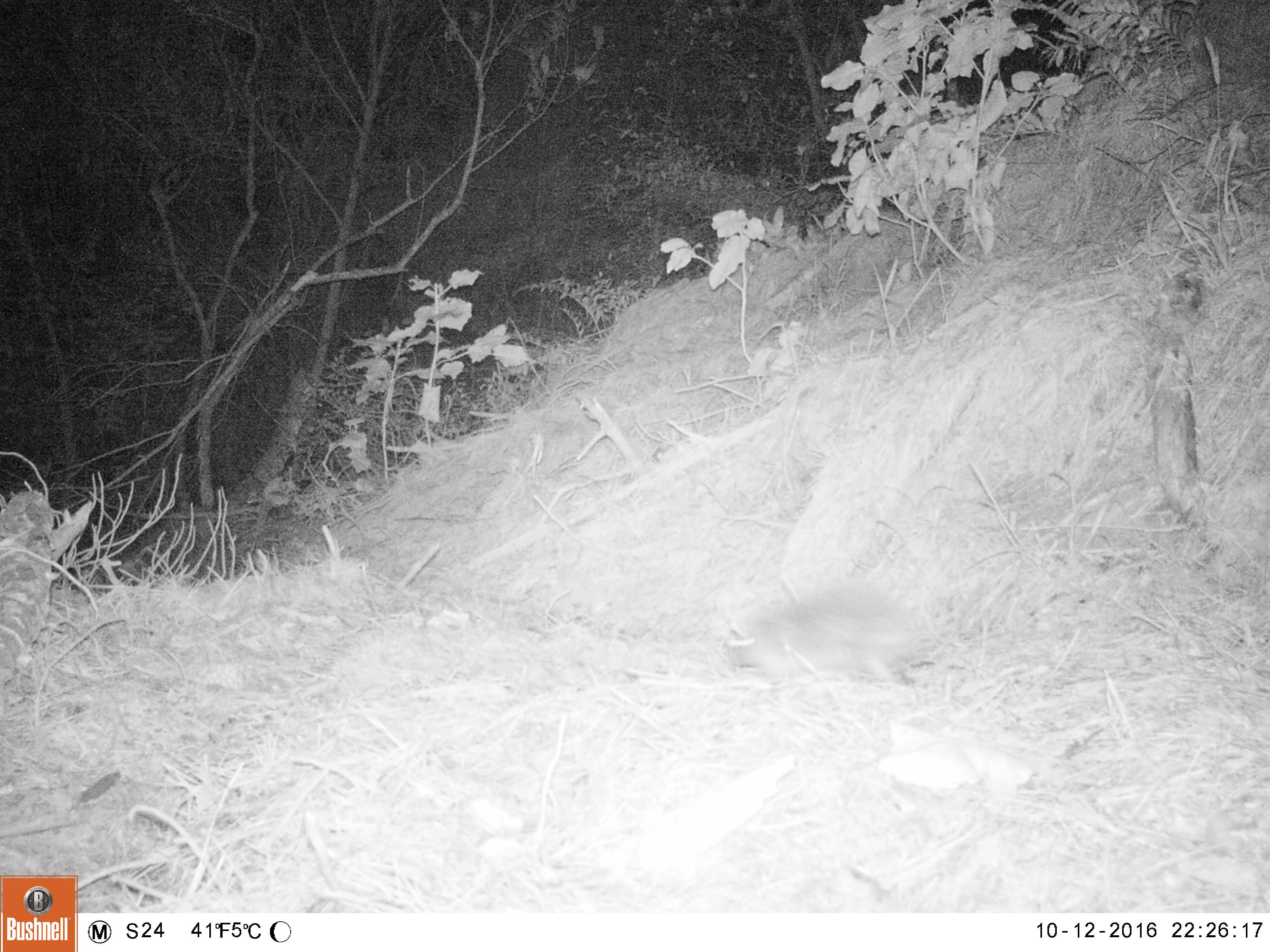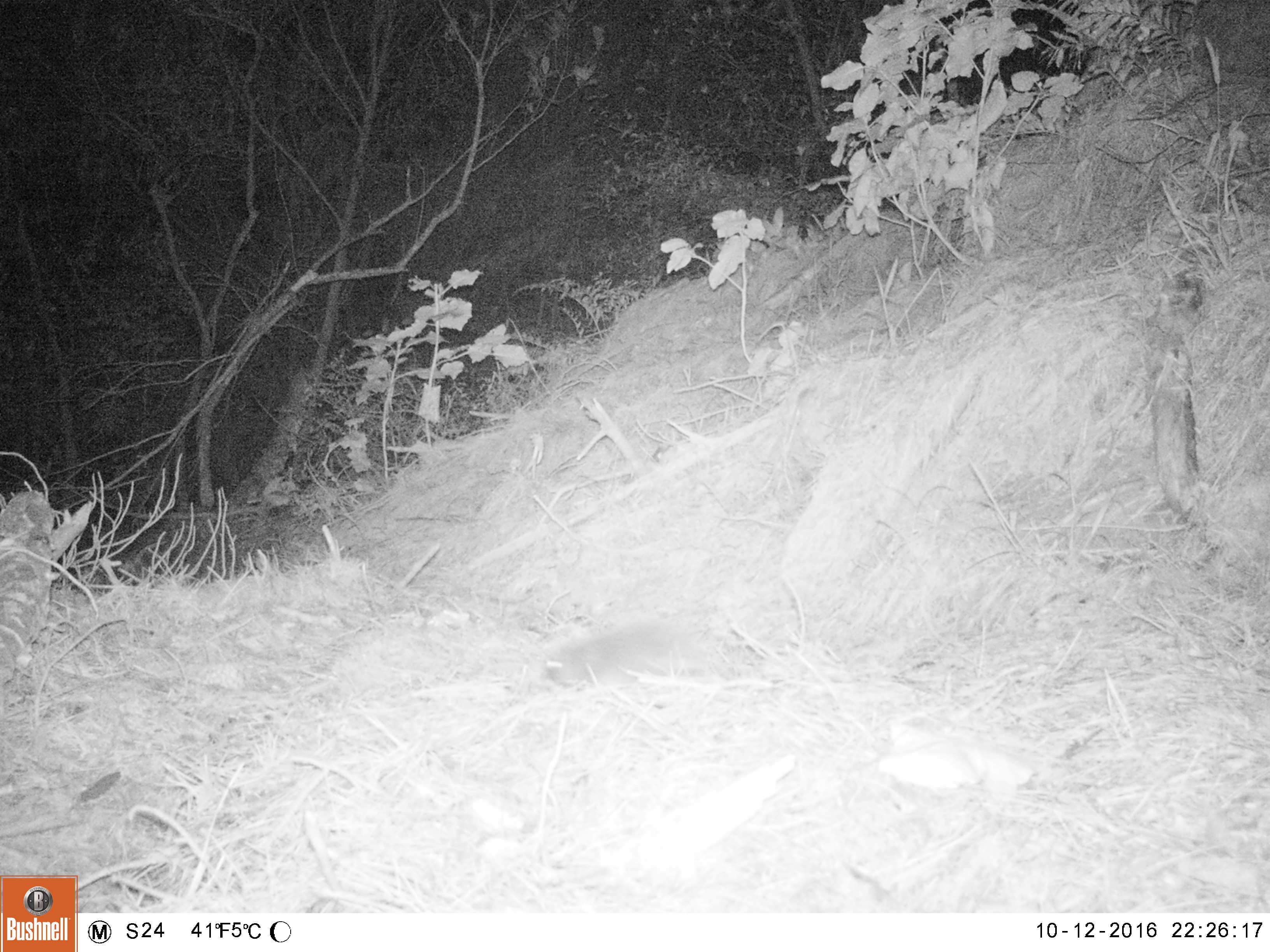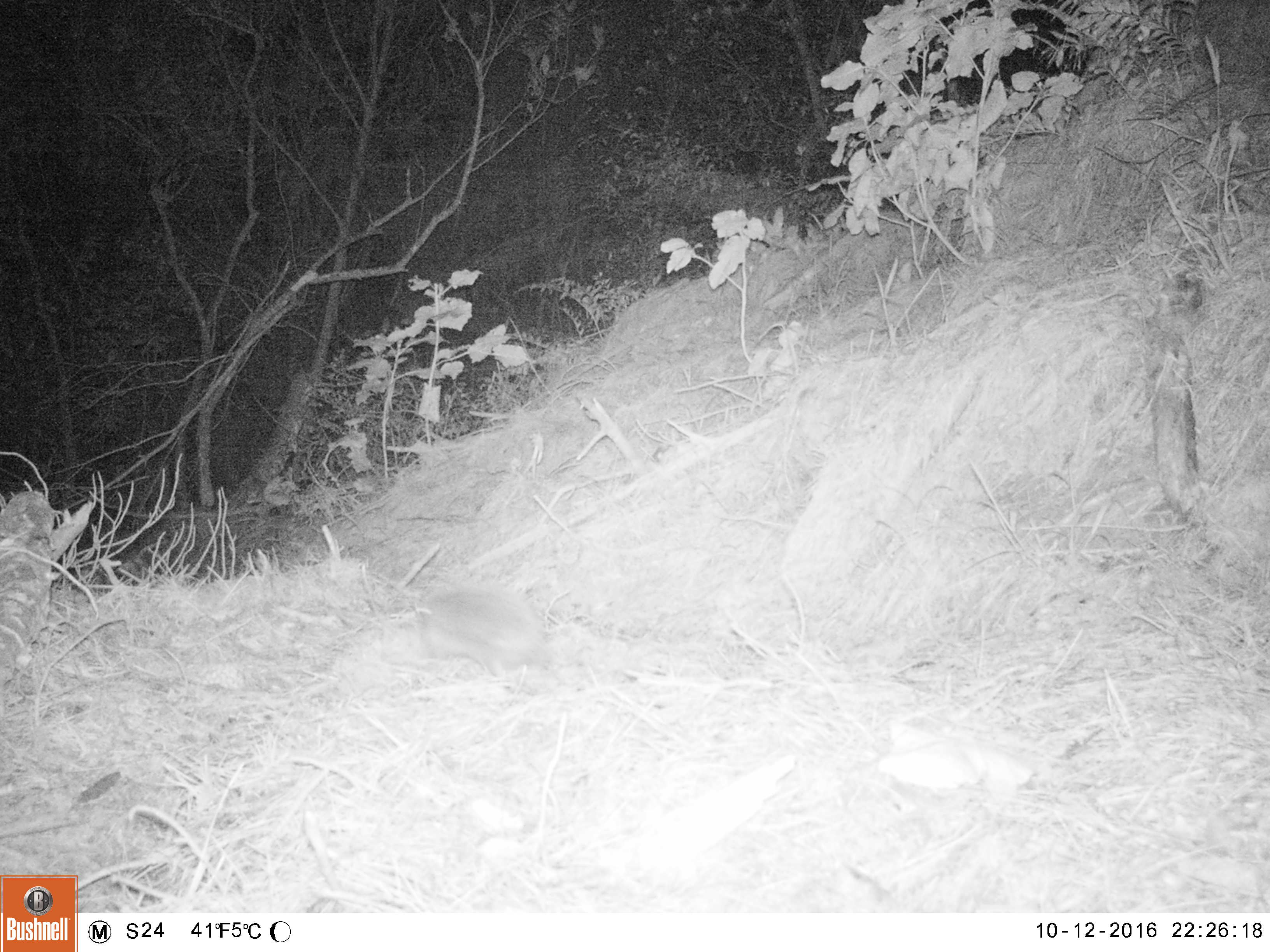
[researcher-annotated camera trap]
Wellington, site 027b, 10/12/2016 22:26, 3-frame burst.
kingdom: Animalia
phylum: Chordata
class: Mammalia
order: Eulipotyphla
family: Erinaceidae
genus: Erinaceus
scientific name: Erinaceus europaeus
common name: hedgehog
Hedgehog (Erinaceus europaeus).